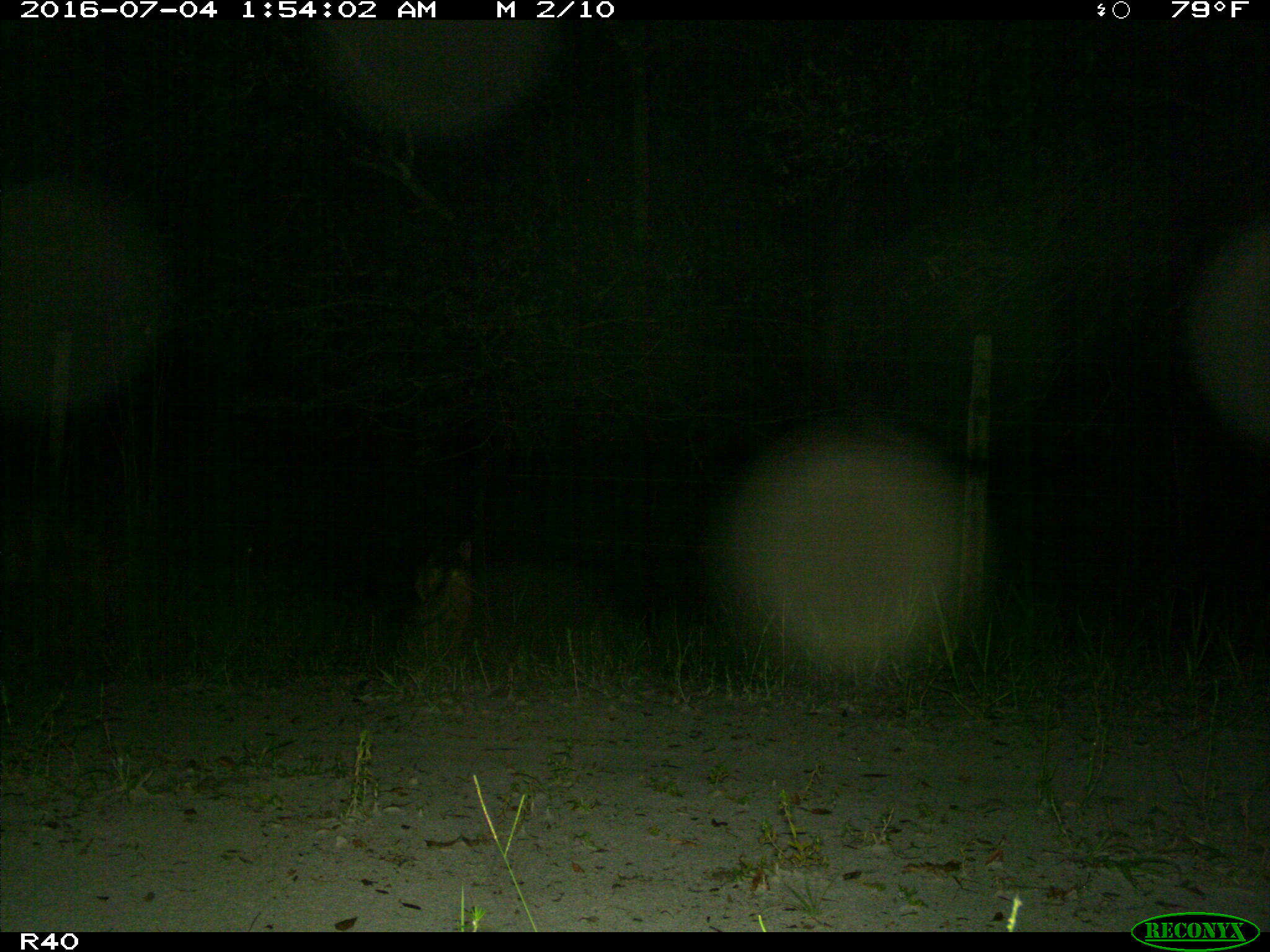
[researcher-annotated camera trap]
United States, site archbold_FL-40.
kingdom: Animalia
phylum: Chordata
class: Mammalia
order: Carnivora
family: Canidae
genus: Canis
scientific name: Canis latrans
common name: coyote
Canis latrans (coyote).